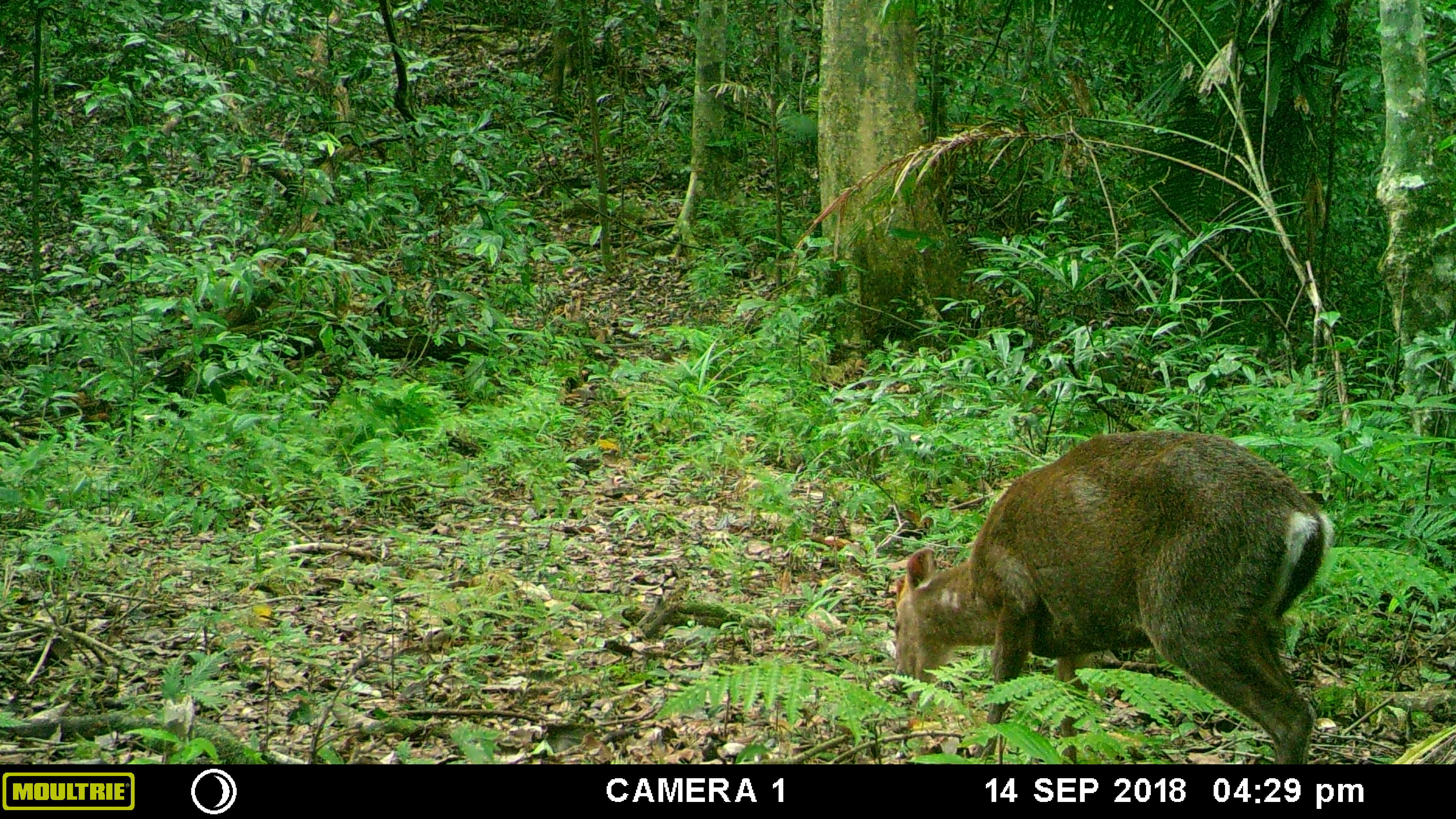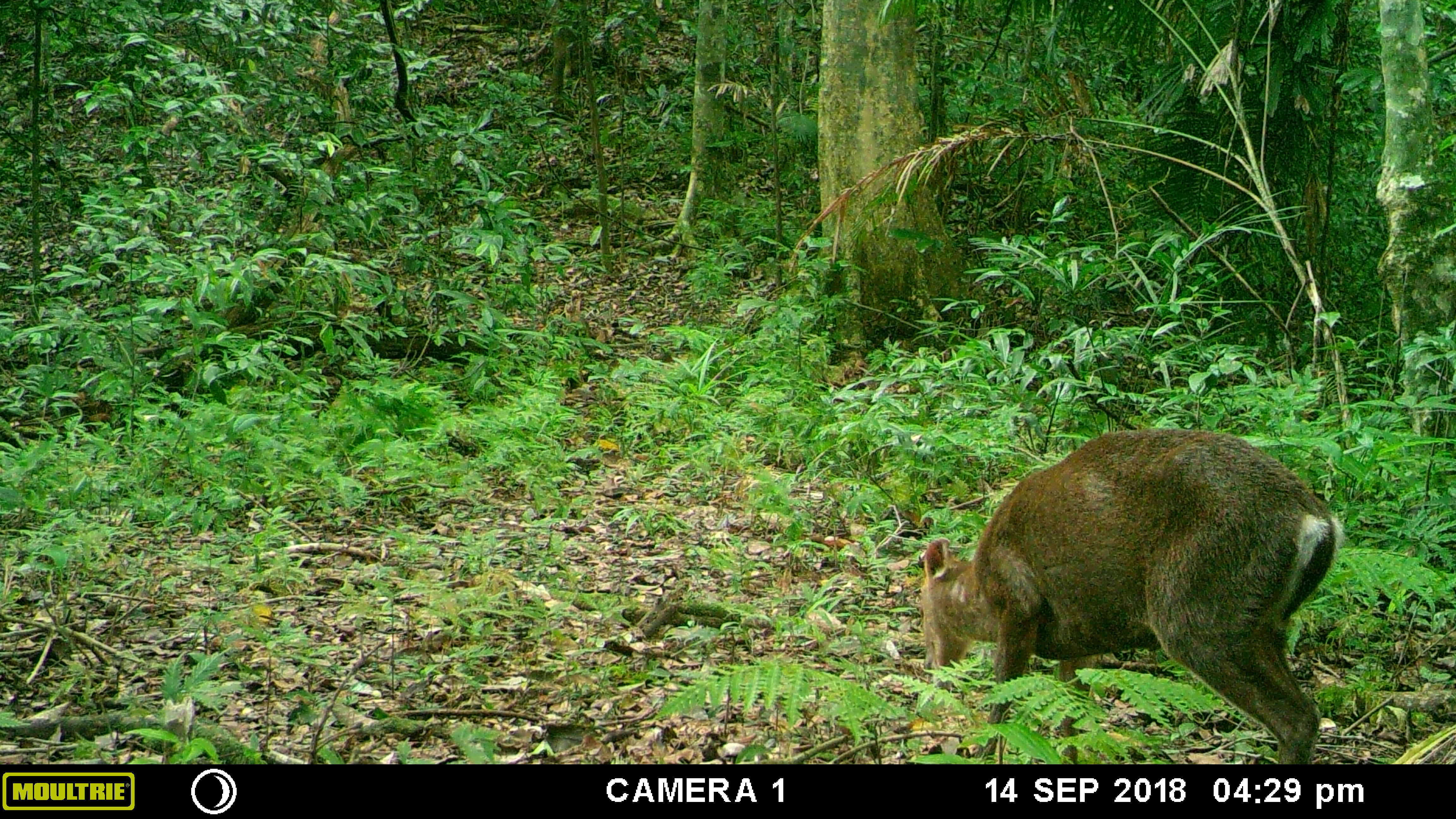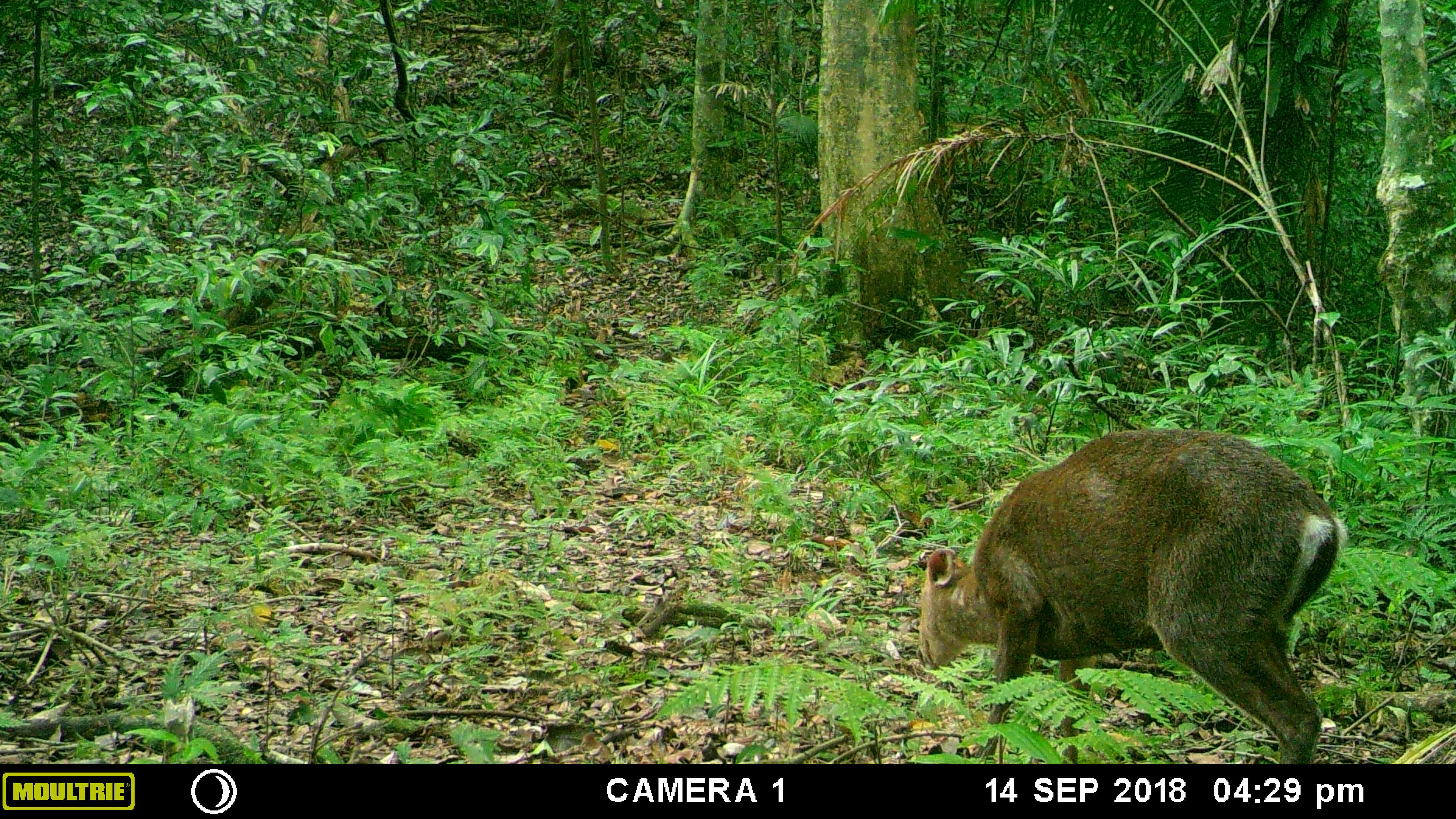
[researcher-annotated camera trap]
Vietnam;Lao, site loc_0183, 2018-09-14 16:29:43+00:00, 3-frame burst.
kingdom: Animalia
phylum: Chordata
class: Mammalia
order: Artiodactyla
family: Cervidae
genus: Muntiacus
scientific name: Muntiacus rooseveltorum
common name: roosevelt's muntjac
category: roosevelts muntjac group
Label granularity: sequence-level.